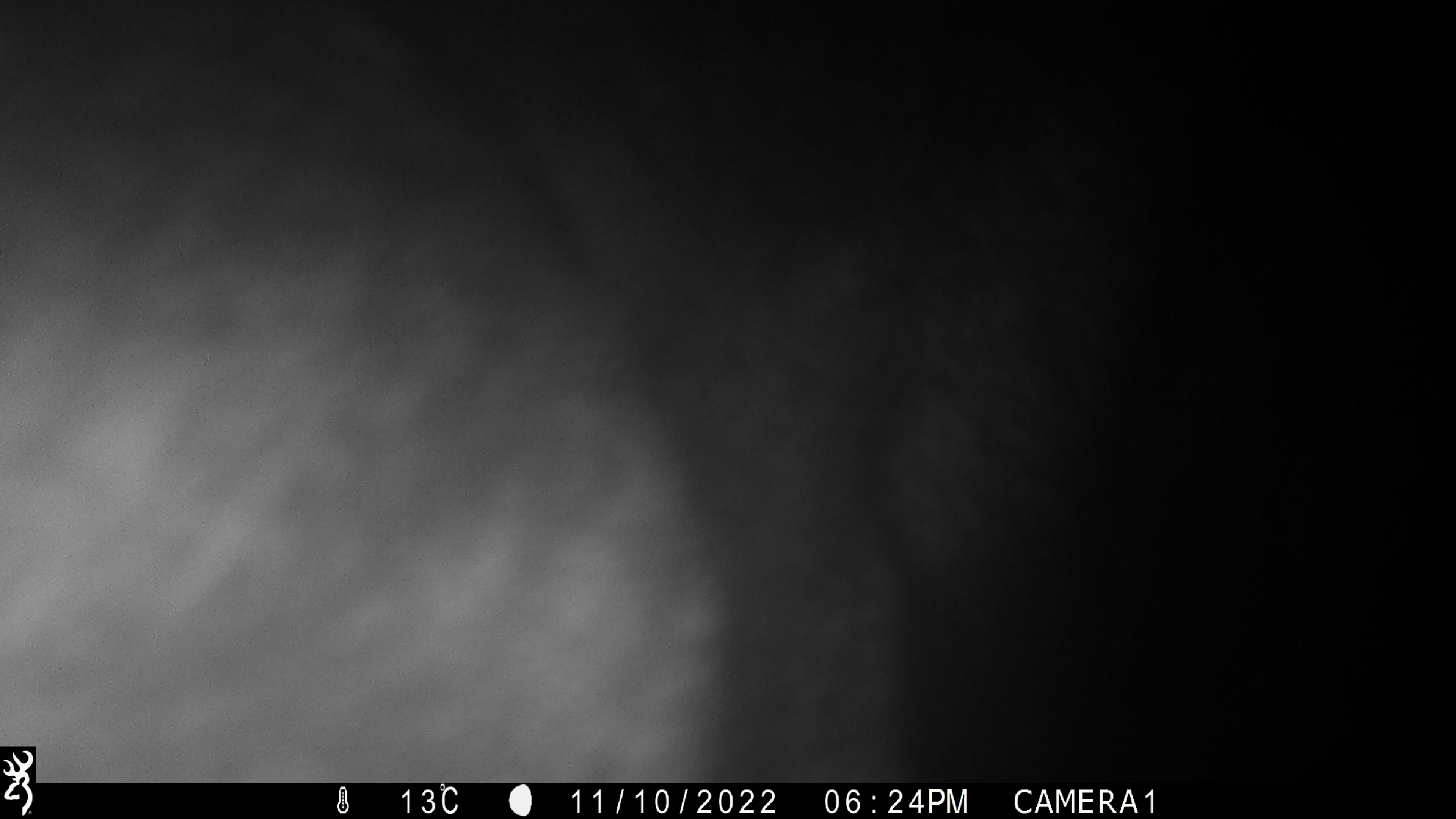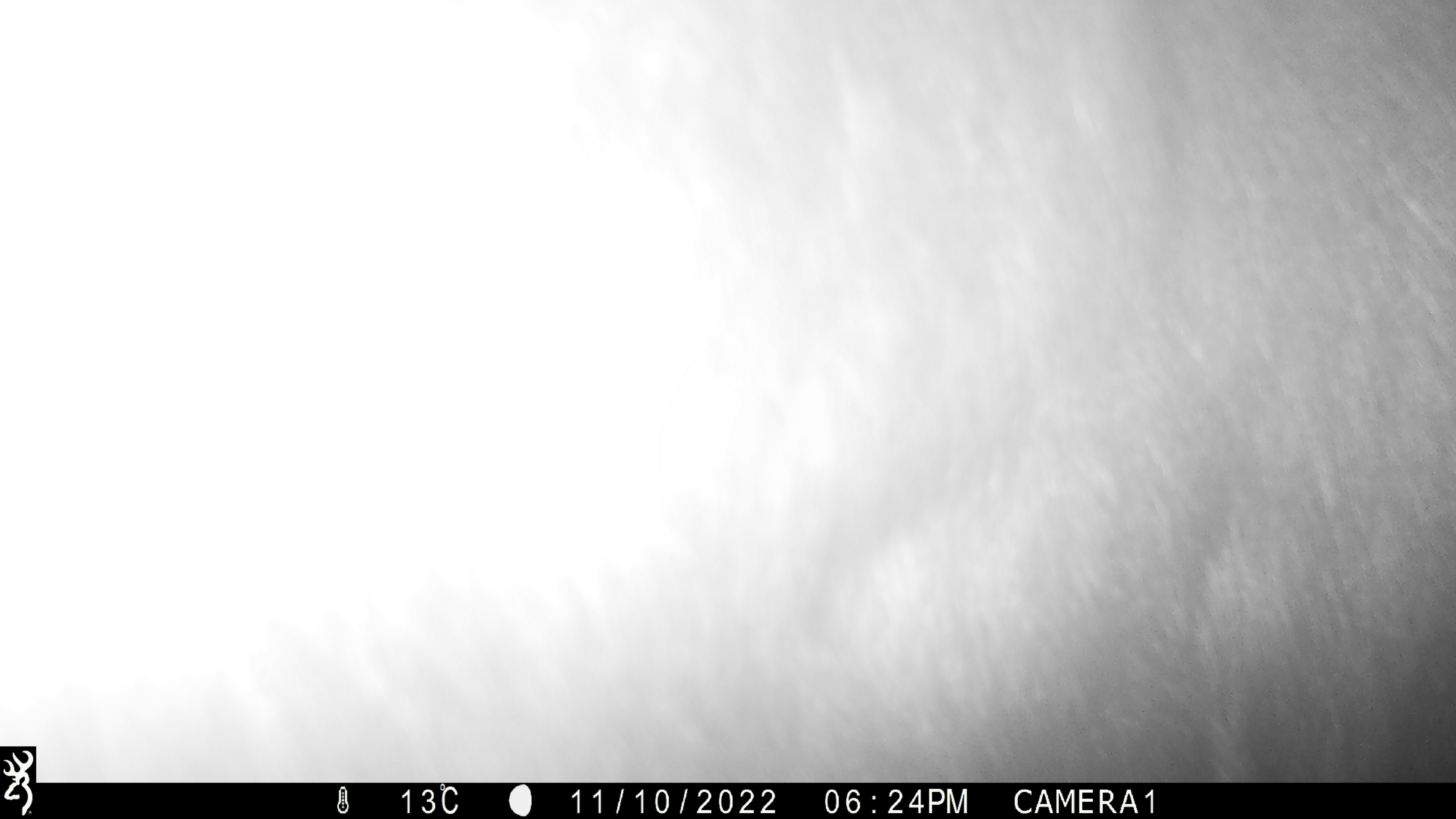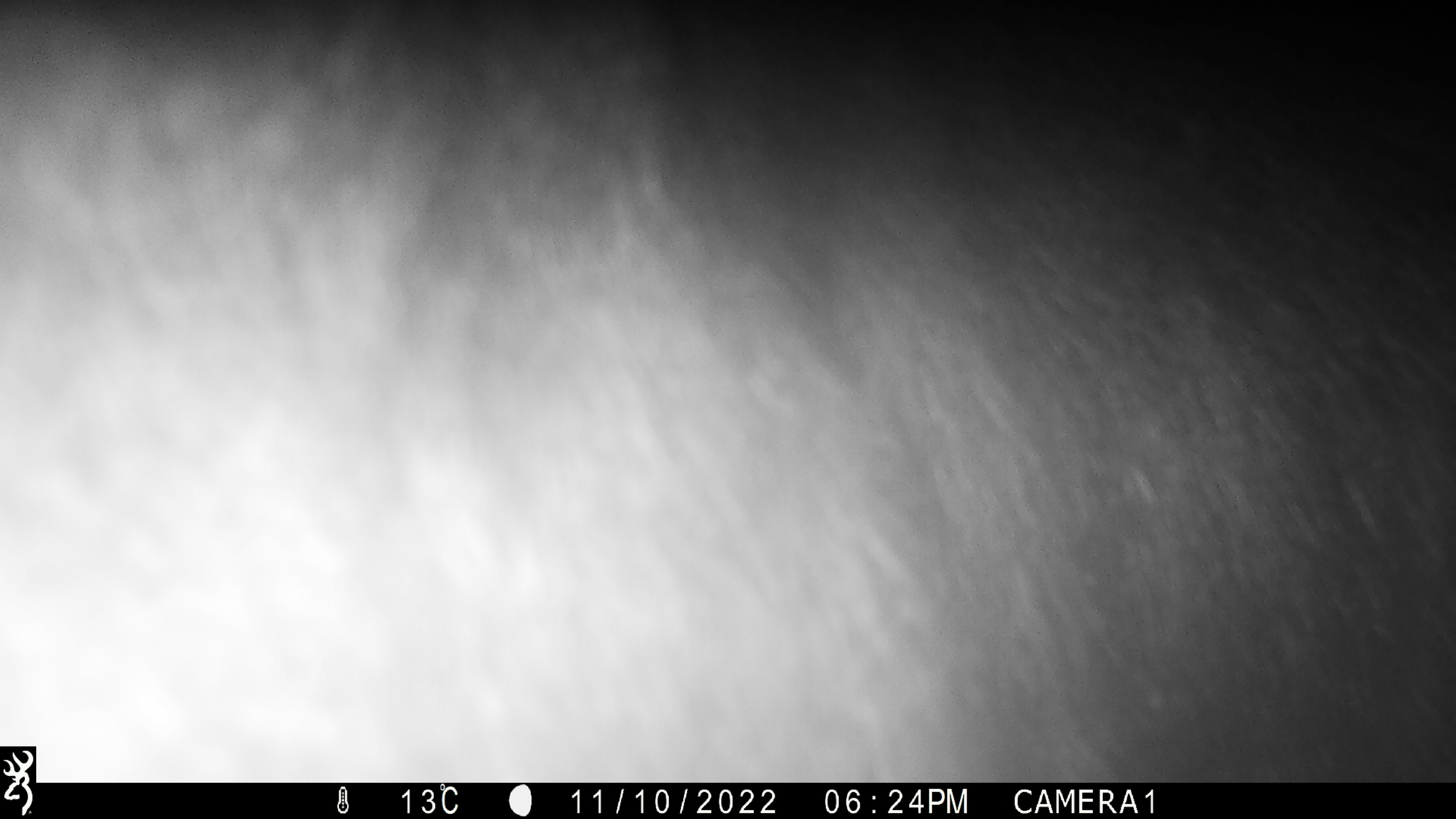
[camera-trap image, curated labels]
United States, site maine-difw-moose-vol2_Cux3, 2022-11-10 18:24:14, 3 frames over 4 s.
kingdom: Animalia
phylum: Chordata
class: Mammalia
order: Artiodactyla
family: Cervidae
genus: Alces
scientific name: Alces alces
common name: moose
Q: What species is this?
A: Moose (Alces alces).